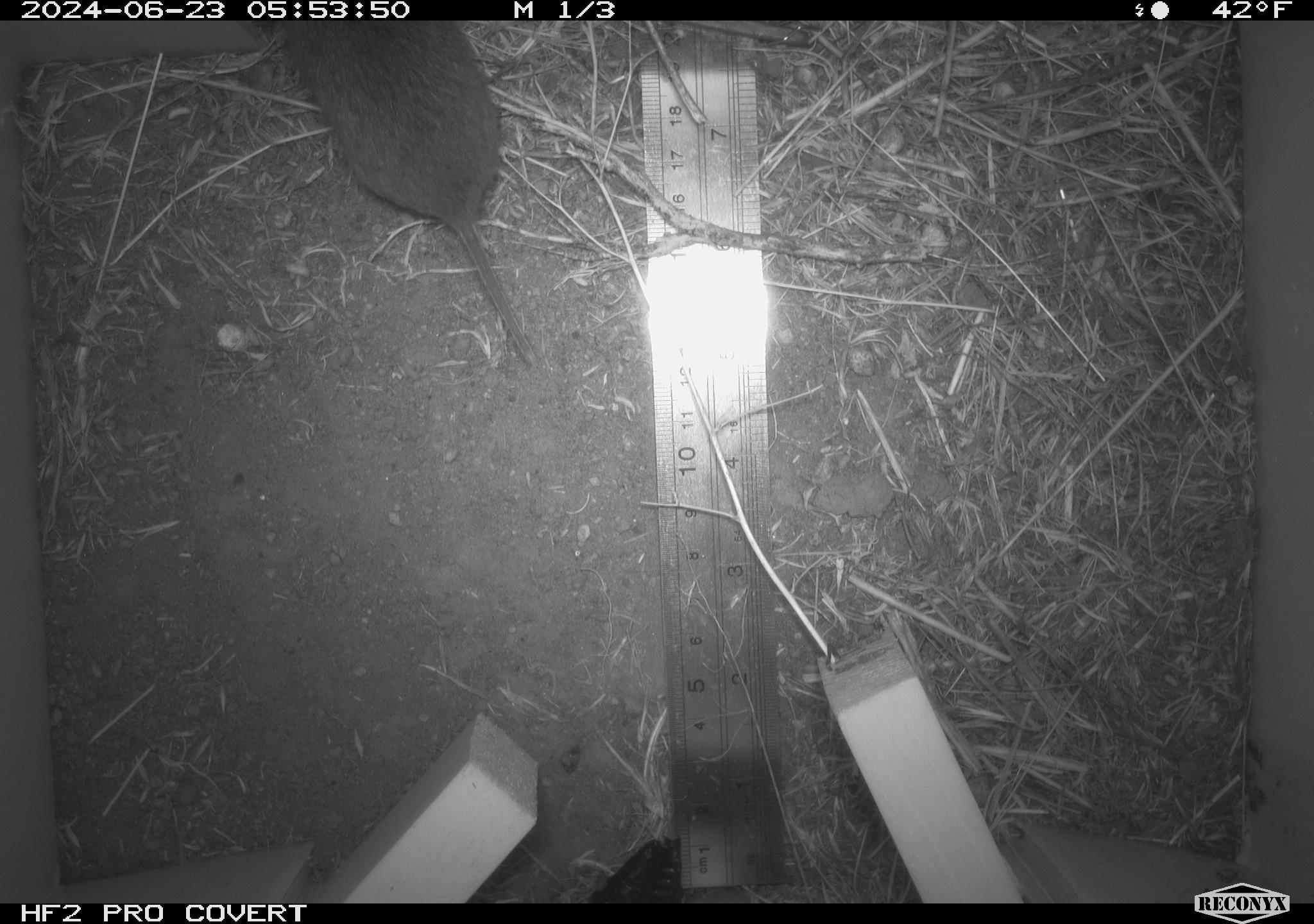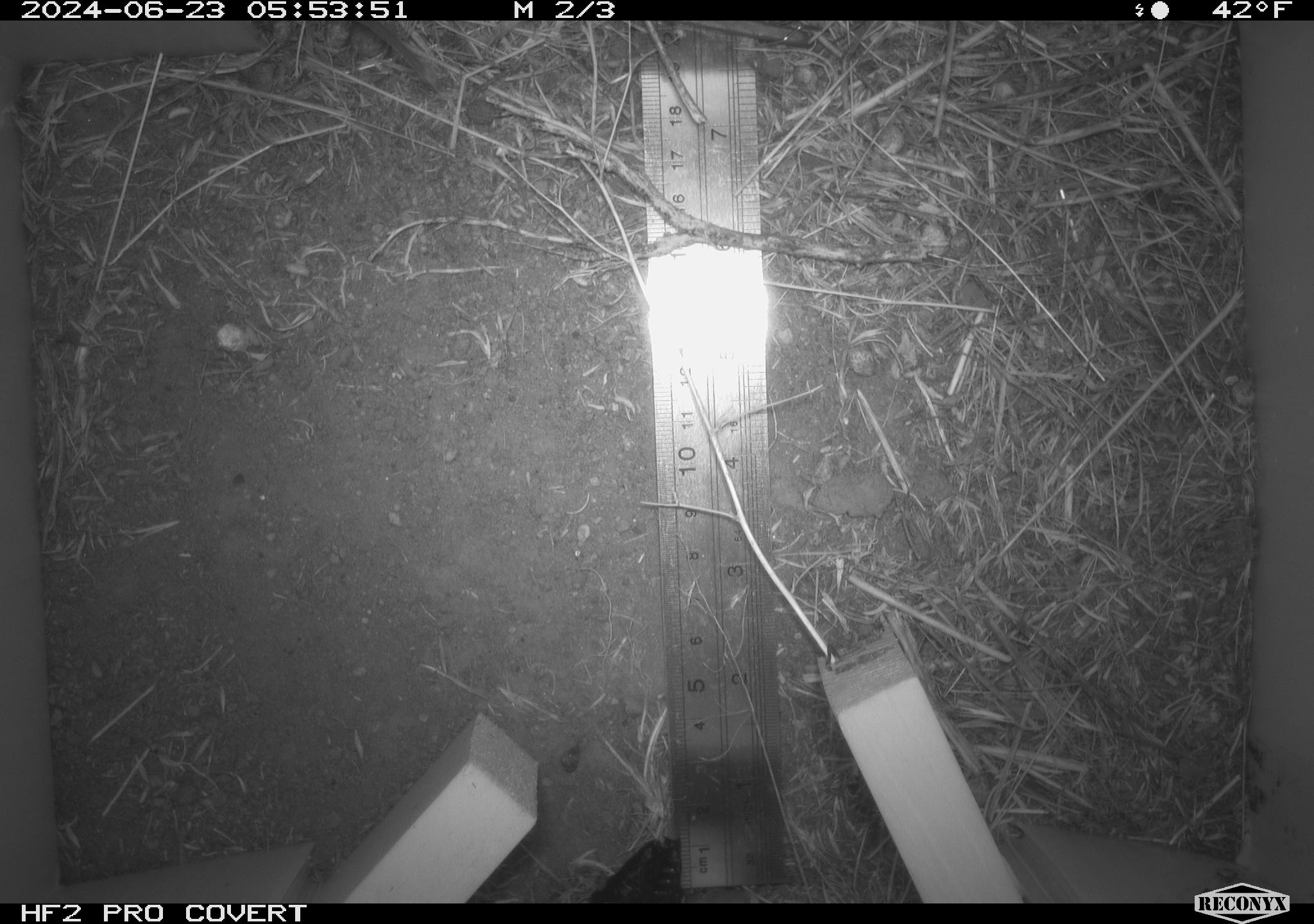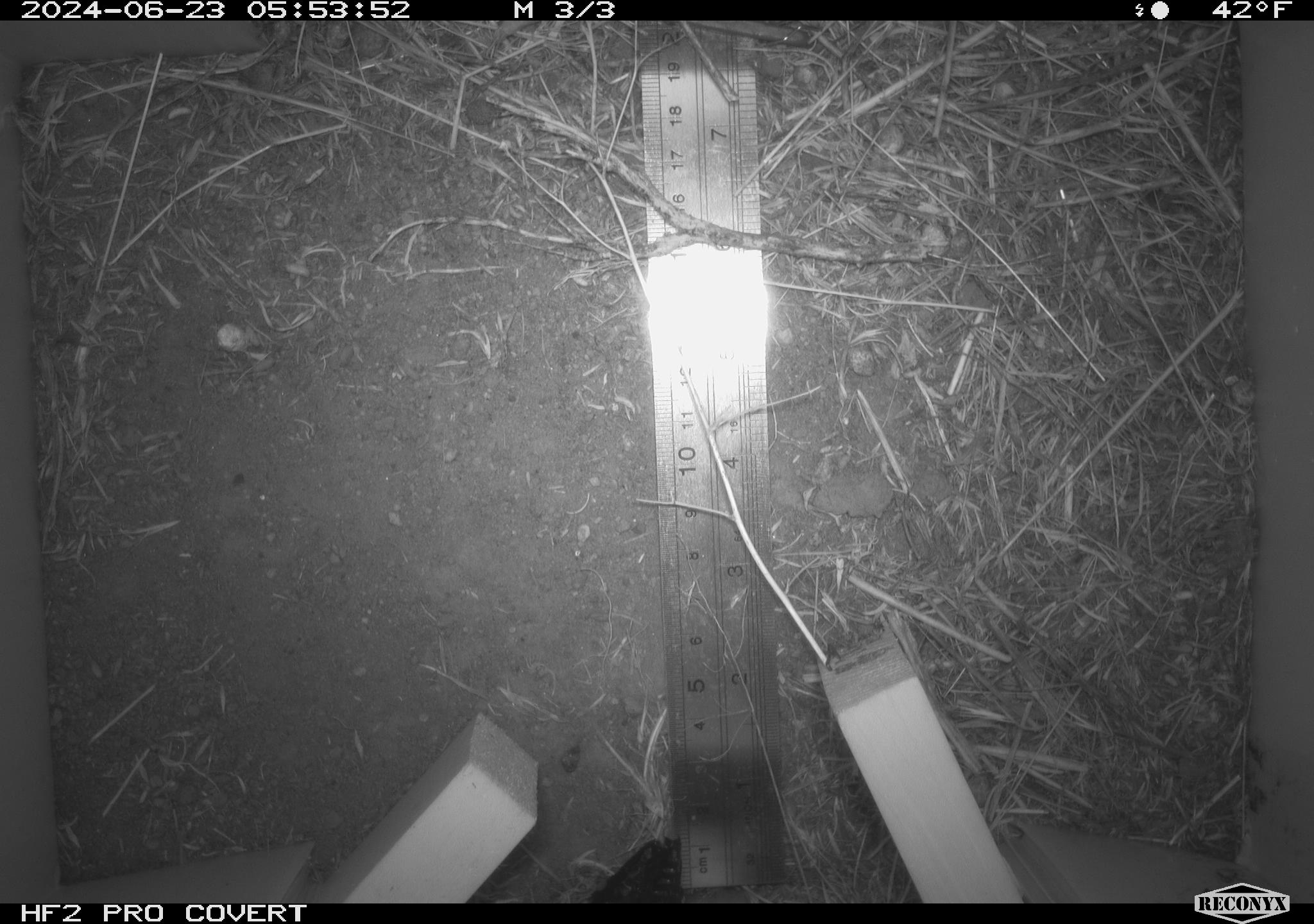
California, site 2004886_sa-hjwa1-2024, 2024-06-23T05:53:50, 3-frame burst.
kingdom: Animalia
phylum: Chordata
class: Mammalia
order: Rodentia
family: Cricetidae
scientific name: Cricetidae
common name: hamsters, voles, lemmings, and allies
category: cricetidae family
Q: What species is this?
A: Cricetidae family (hamsters, voles, lemmings, and allies) (Cricetidae).